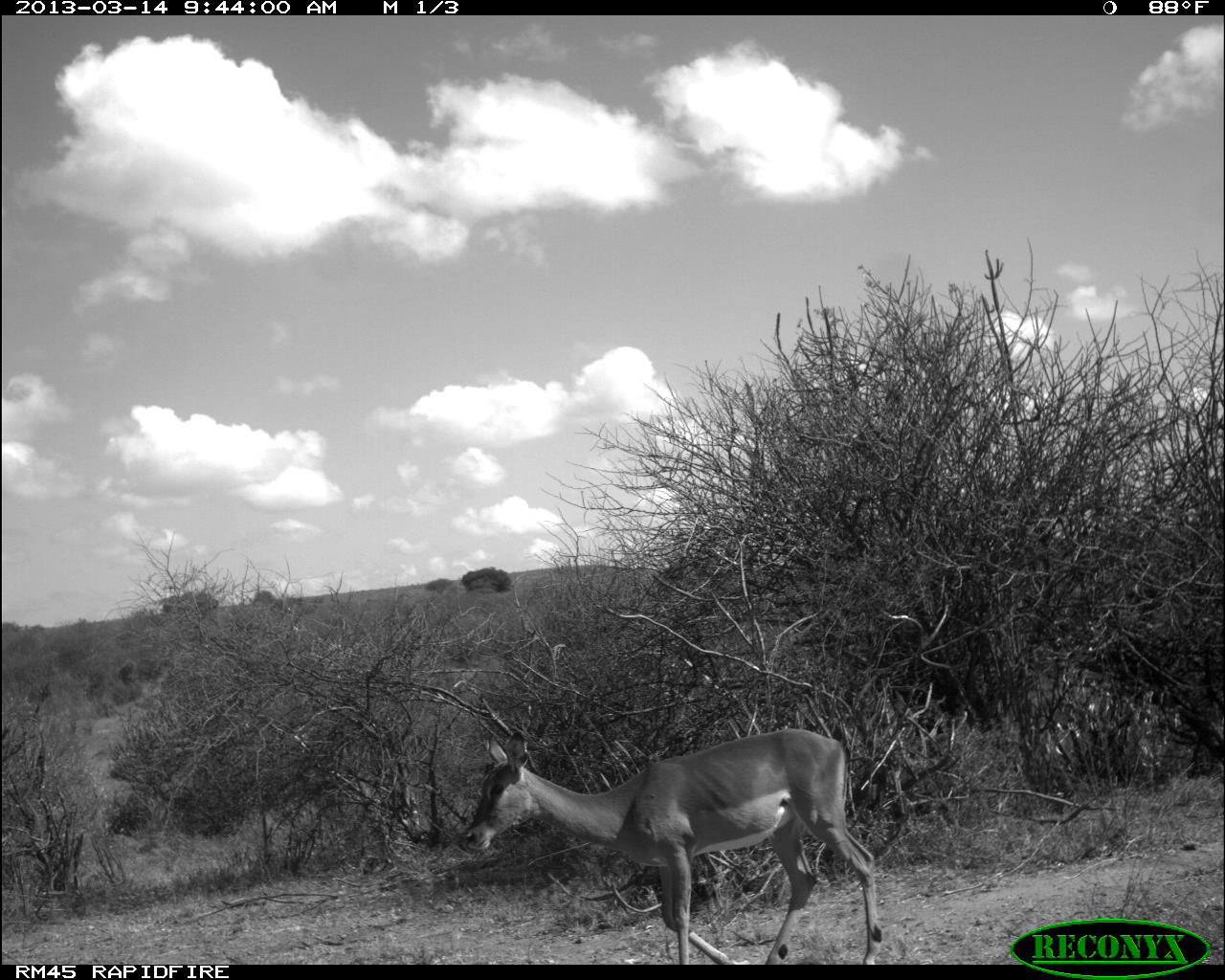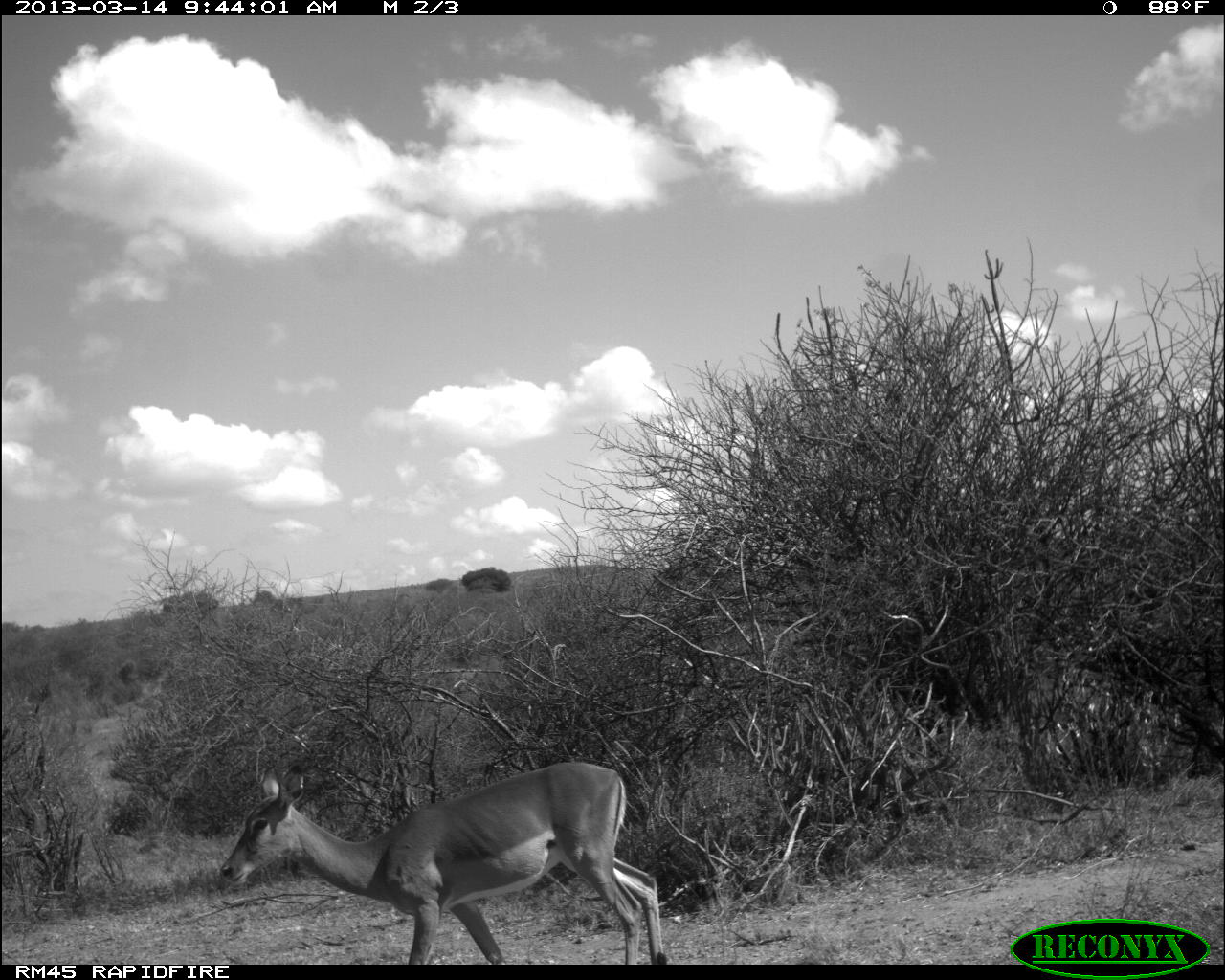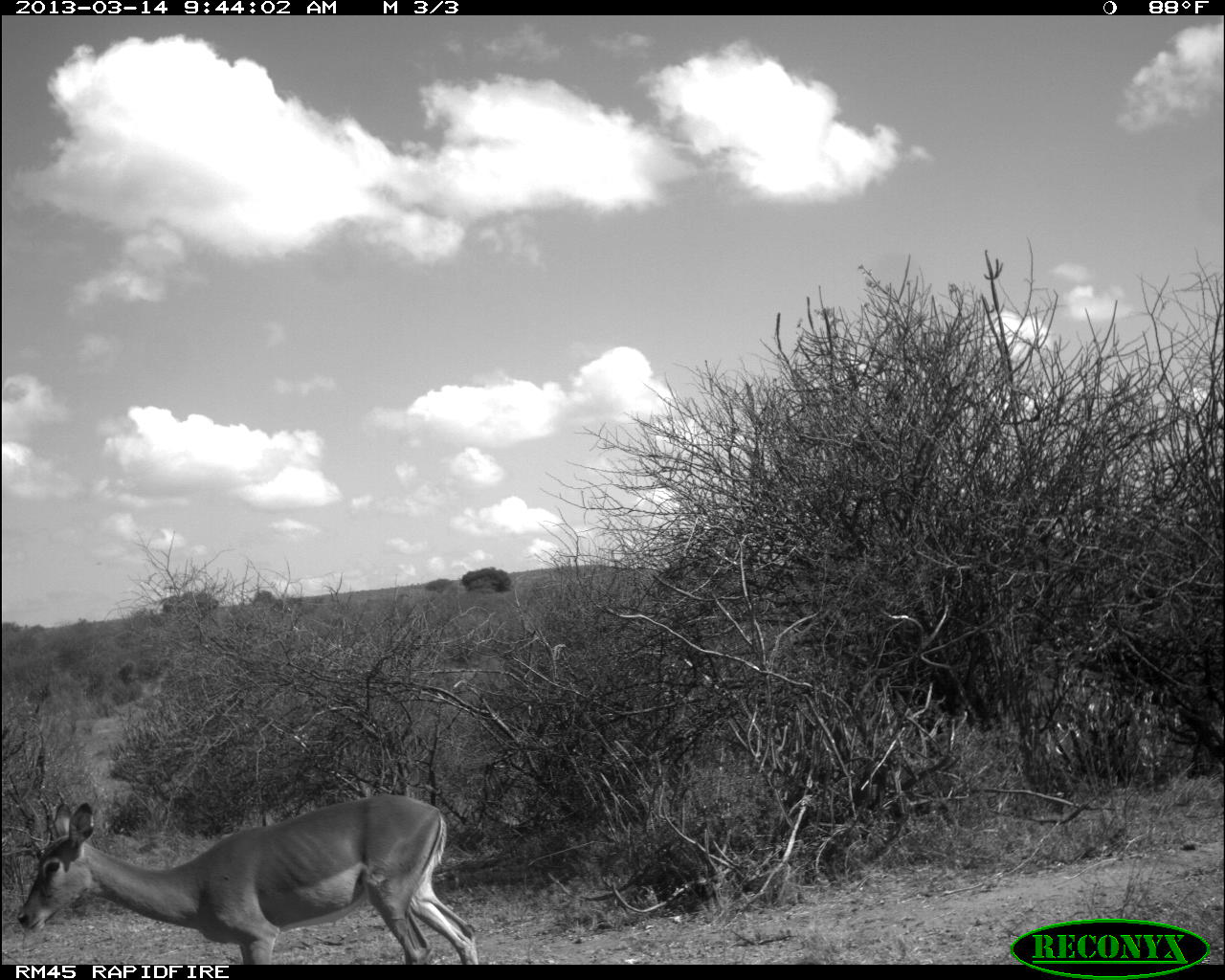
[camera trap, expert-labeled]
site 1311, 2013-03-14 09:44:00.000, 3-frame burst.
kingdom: Animalia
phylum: Chordata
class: Mammalia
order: Artiodactyla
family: Bovidae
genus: Aepyceros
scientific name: Aepyceros melampus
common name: impala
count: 1